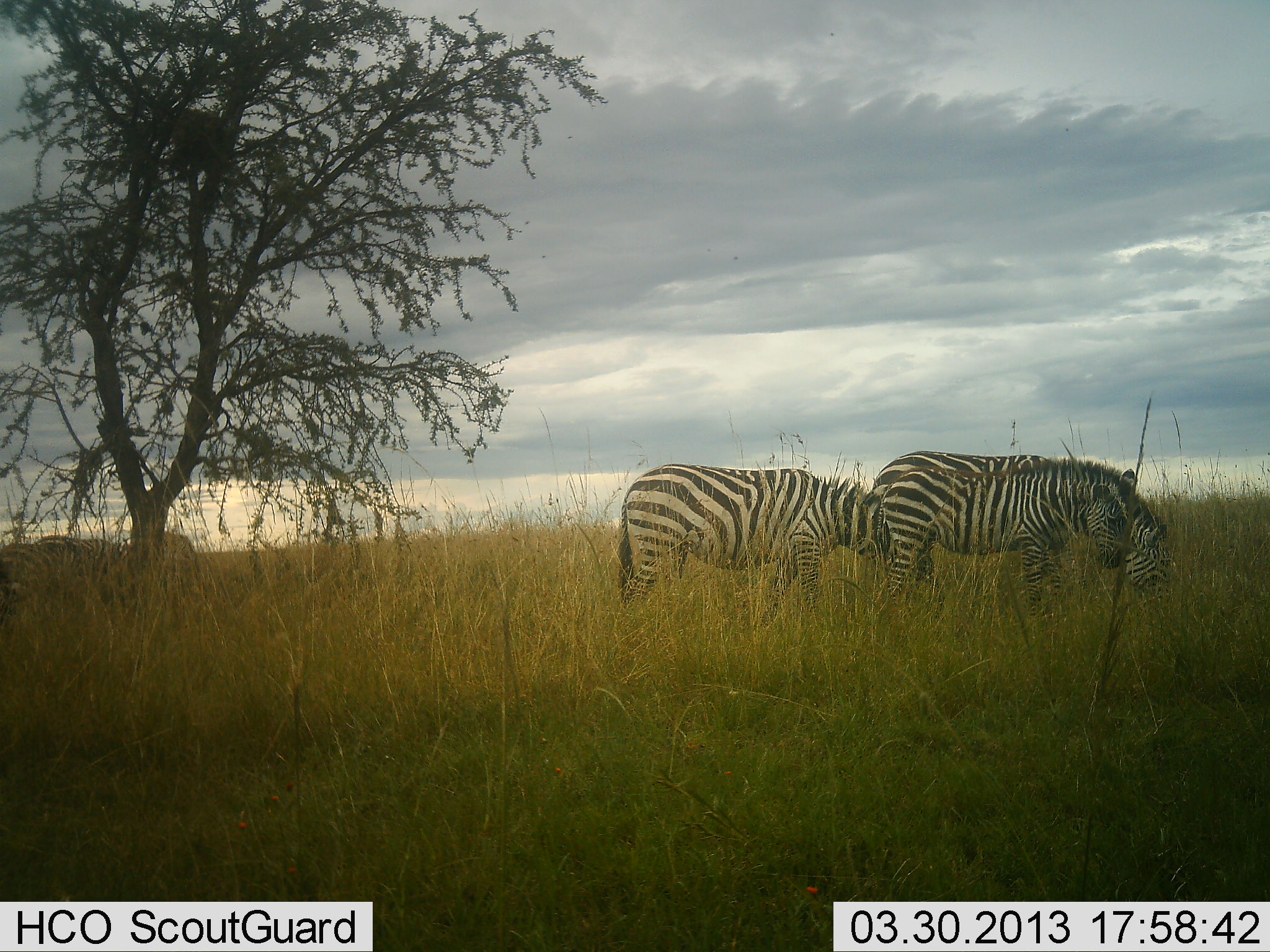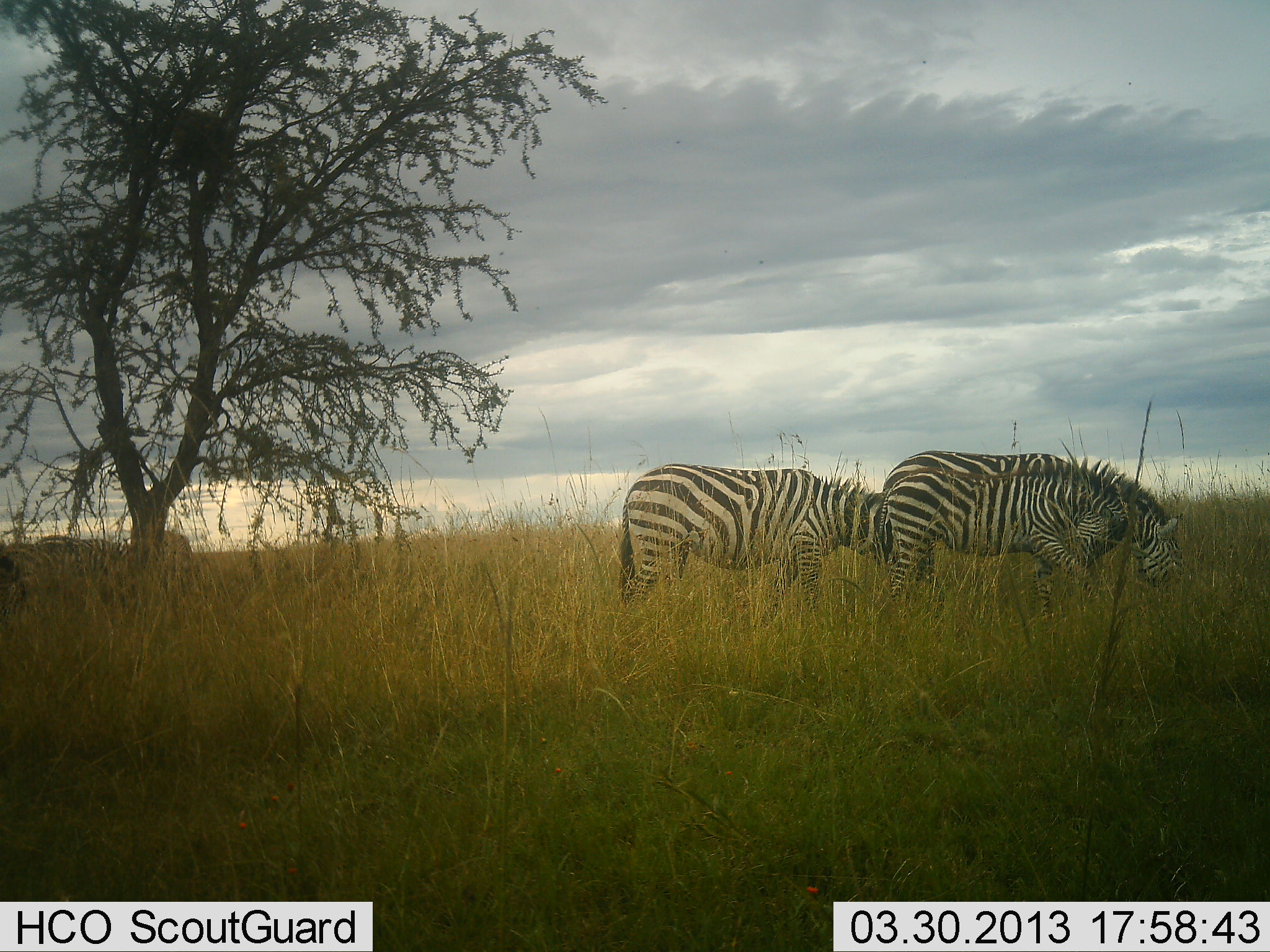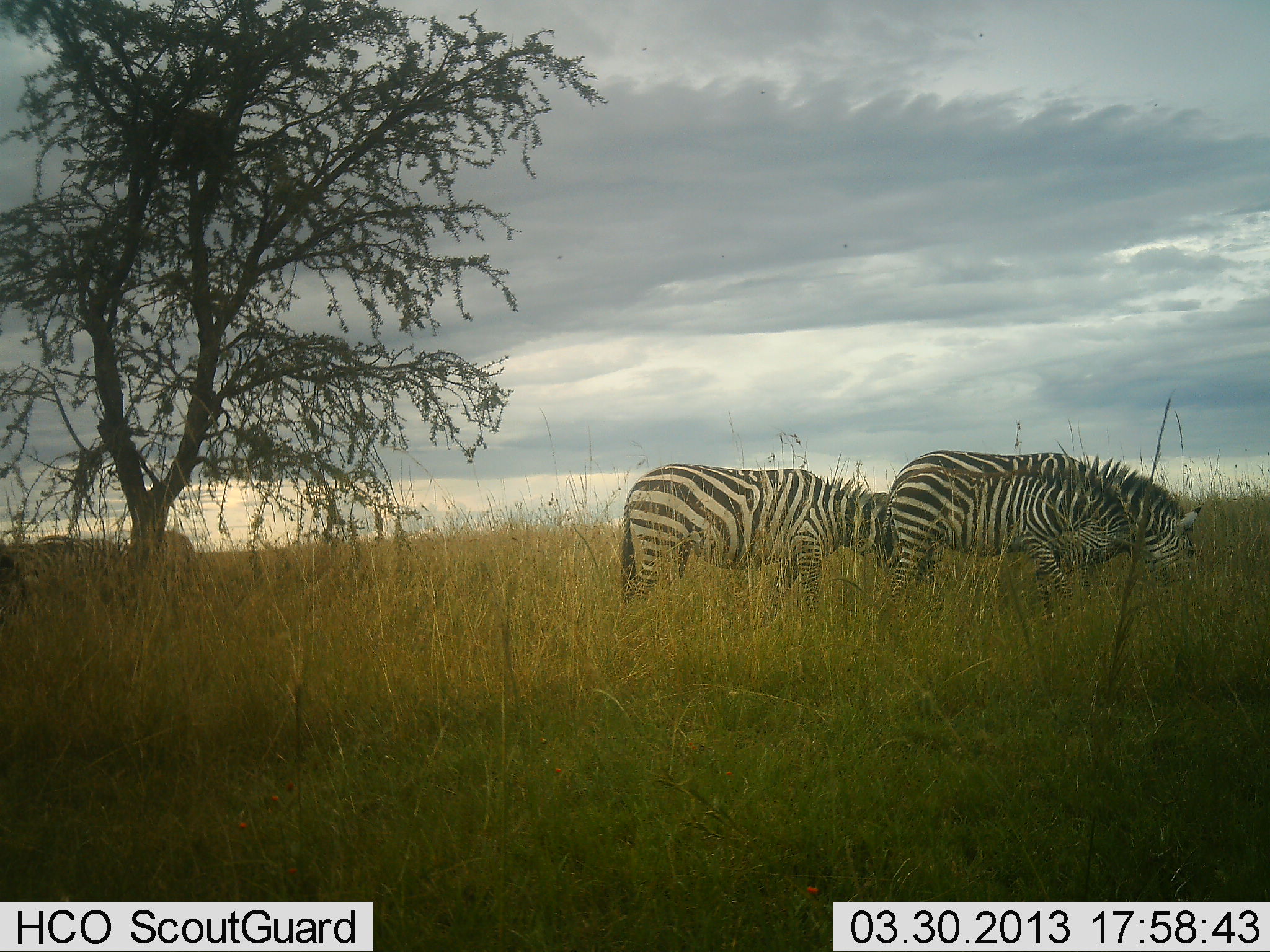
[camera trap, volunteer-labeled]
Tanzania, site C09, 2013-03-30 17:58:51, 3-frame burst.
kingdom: Animalia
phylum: Chordata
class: Mammalia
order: Perissodactyla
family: Equidae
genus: Equus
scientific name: Equus quagga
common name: plains zebra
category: zebra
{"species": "zebra (plains zebra) (Equus quagga)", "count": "3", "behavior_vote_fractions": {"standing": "30%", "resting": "0%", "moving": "22%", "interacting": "3%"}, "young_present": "27%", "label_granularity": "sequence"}